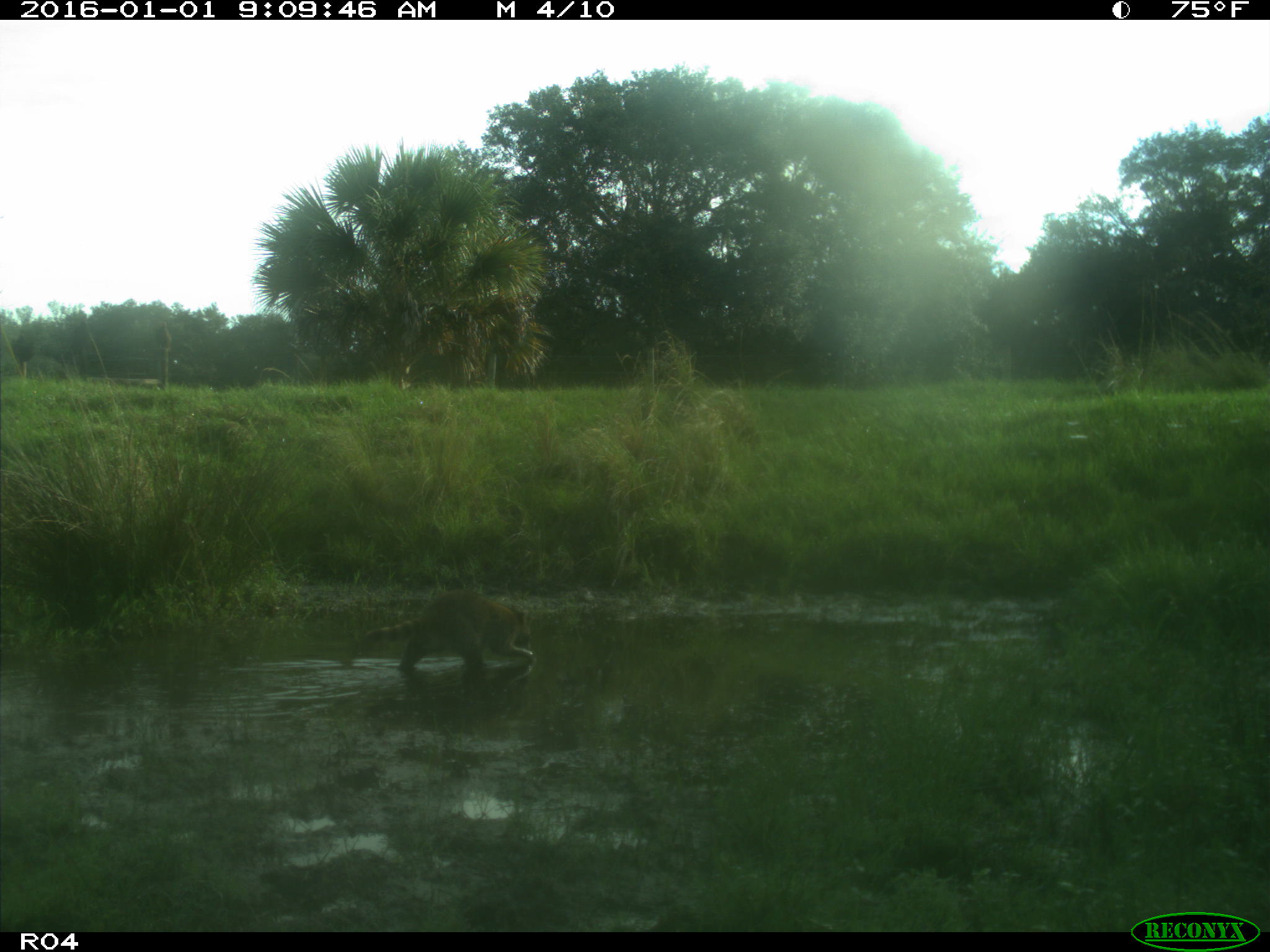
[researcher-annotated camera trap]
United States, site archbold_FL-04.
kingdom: Animalia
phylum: Chordata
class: Mammalia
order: Carnivora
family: Procyonidae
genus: Procyon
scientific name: Procyon lotor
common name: common raccoon